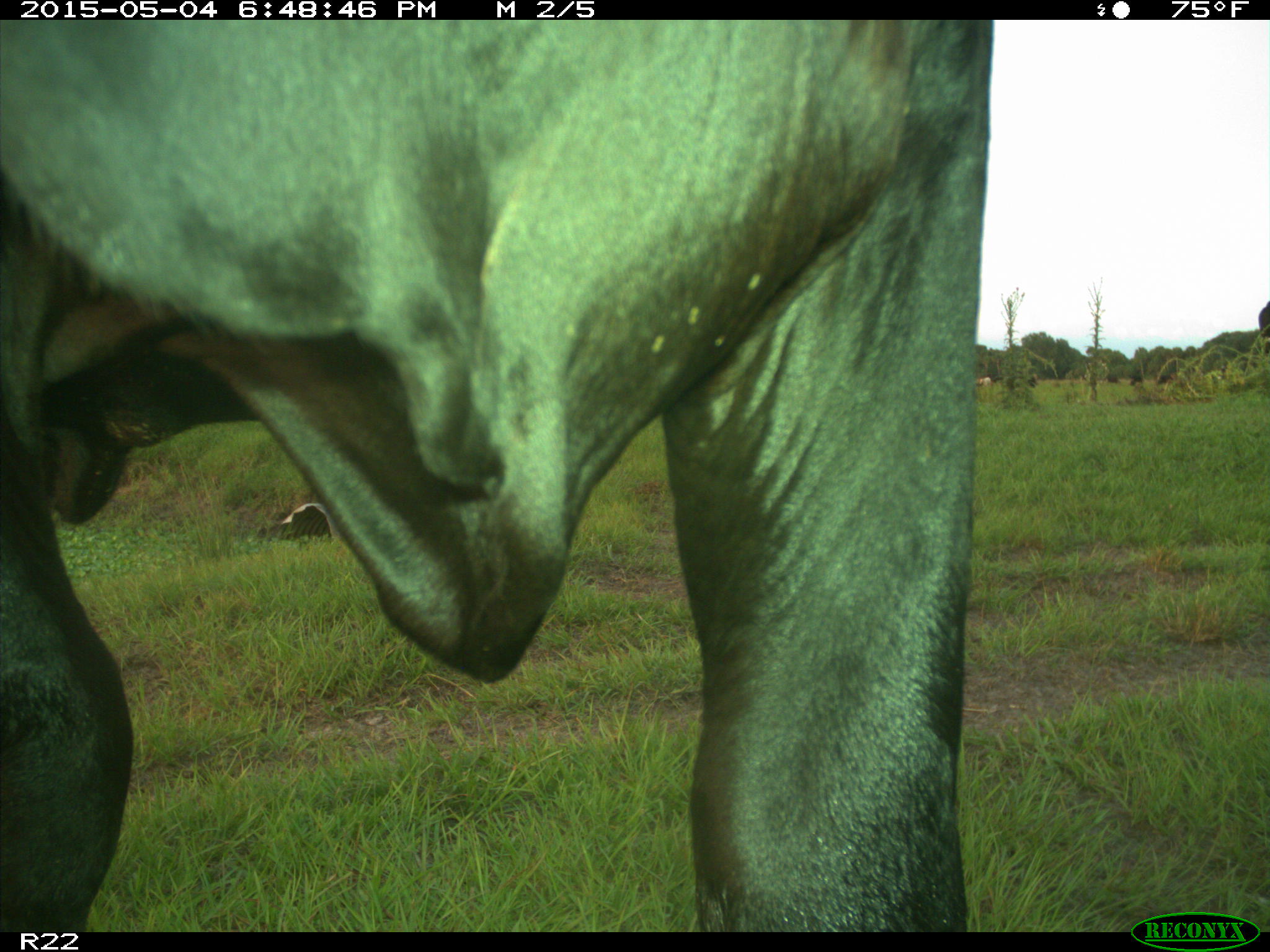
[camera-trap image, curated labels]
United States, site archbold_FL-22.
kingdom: Animalia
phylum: Chordata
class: Mammalia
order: Artiodactyla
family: Bovidae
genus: Bos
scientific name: Bos taurus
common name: domestic cow